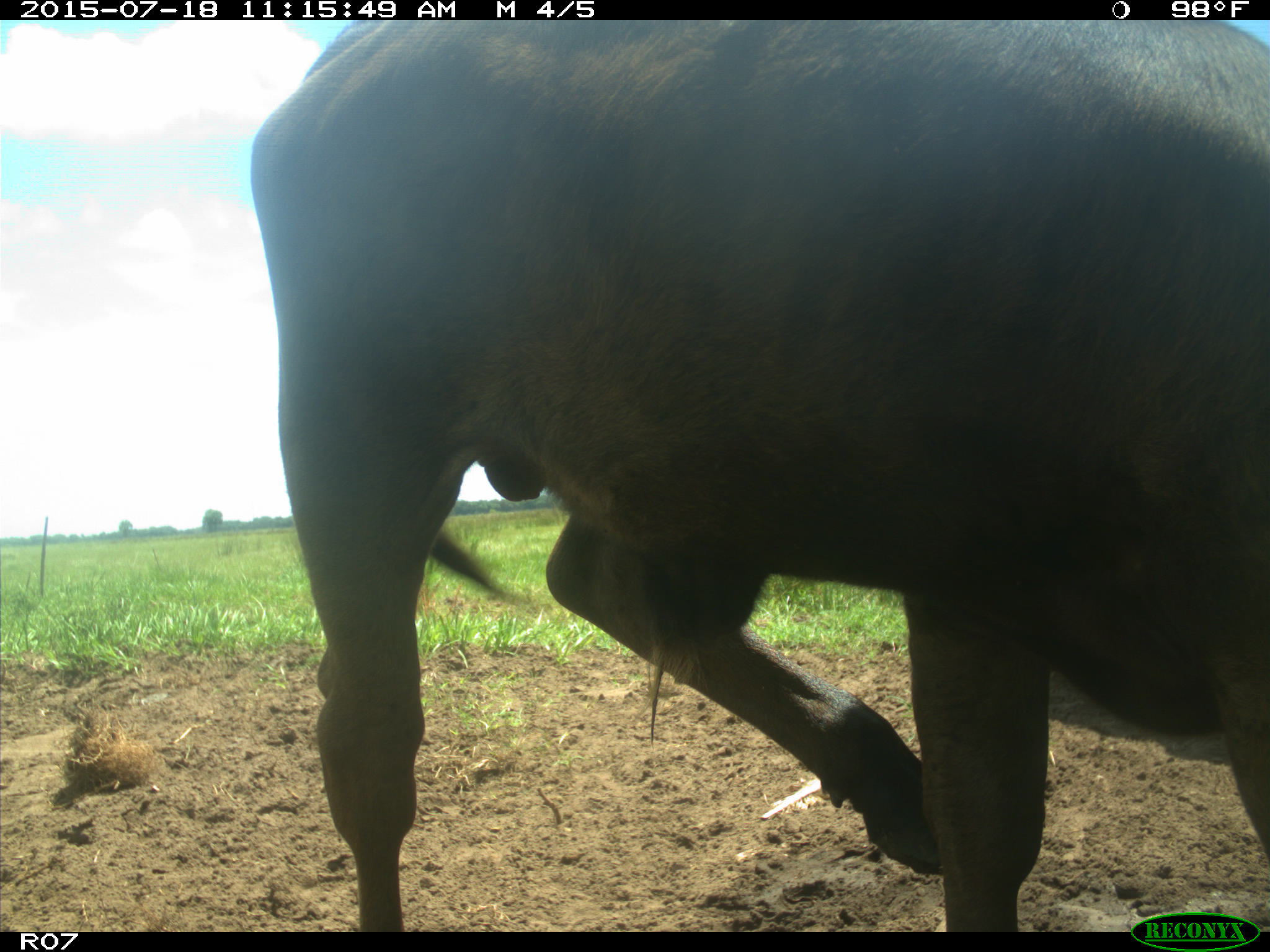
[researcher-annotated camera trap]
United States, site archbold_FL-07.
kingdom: Animalia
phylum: Chordata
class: Mammalia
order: Artiodactyla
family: Bovidae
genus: Bos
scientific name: Bos taurus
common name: domestic cow